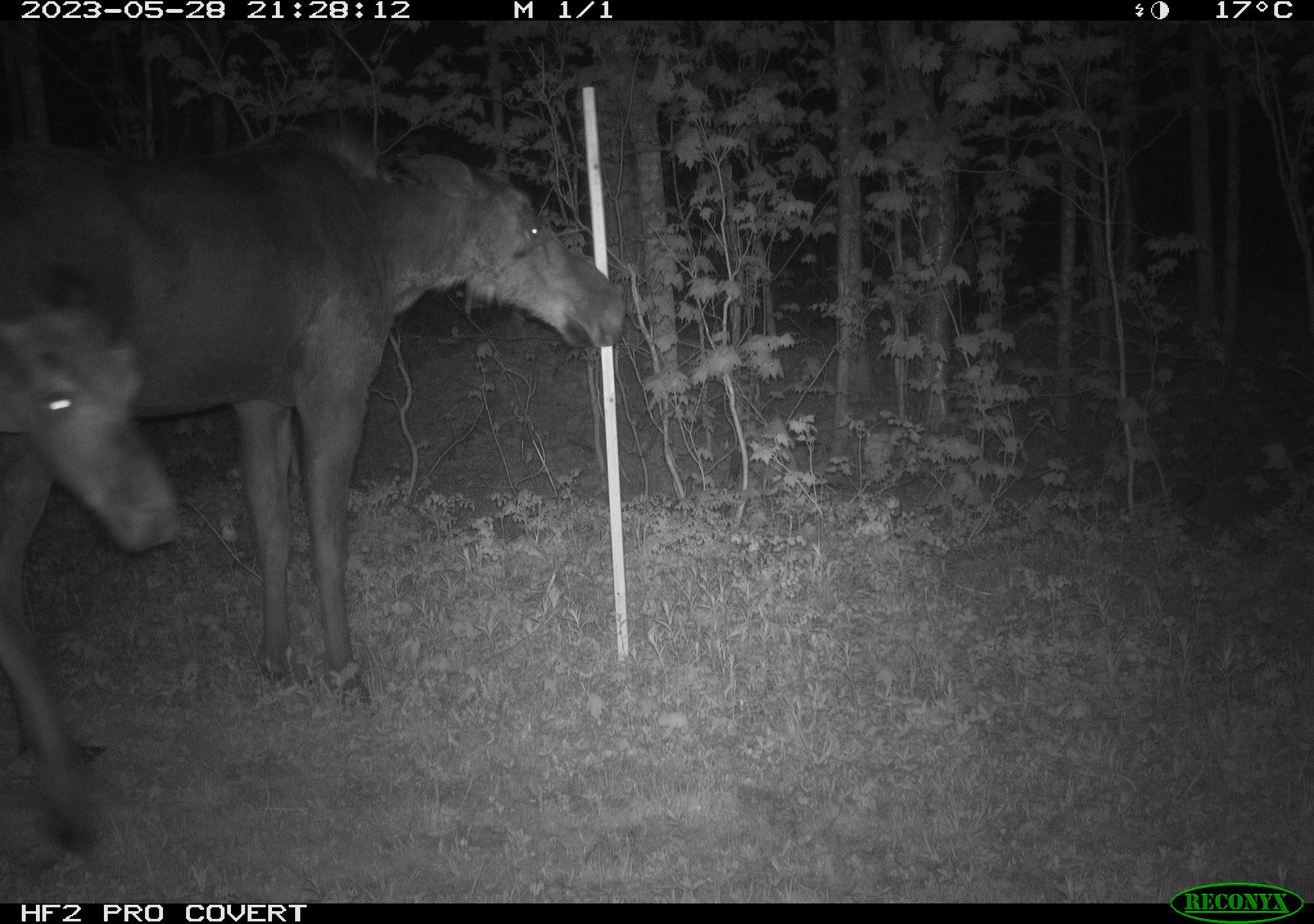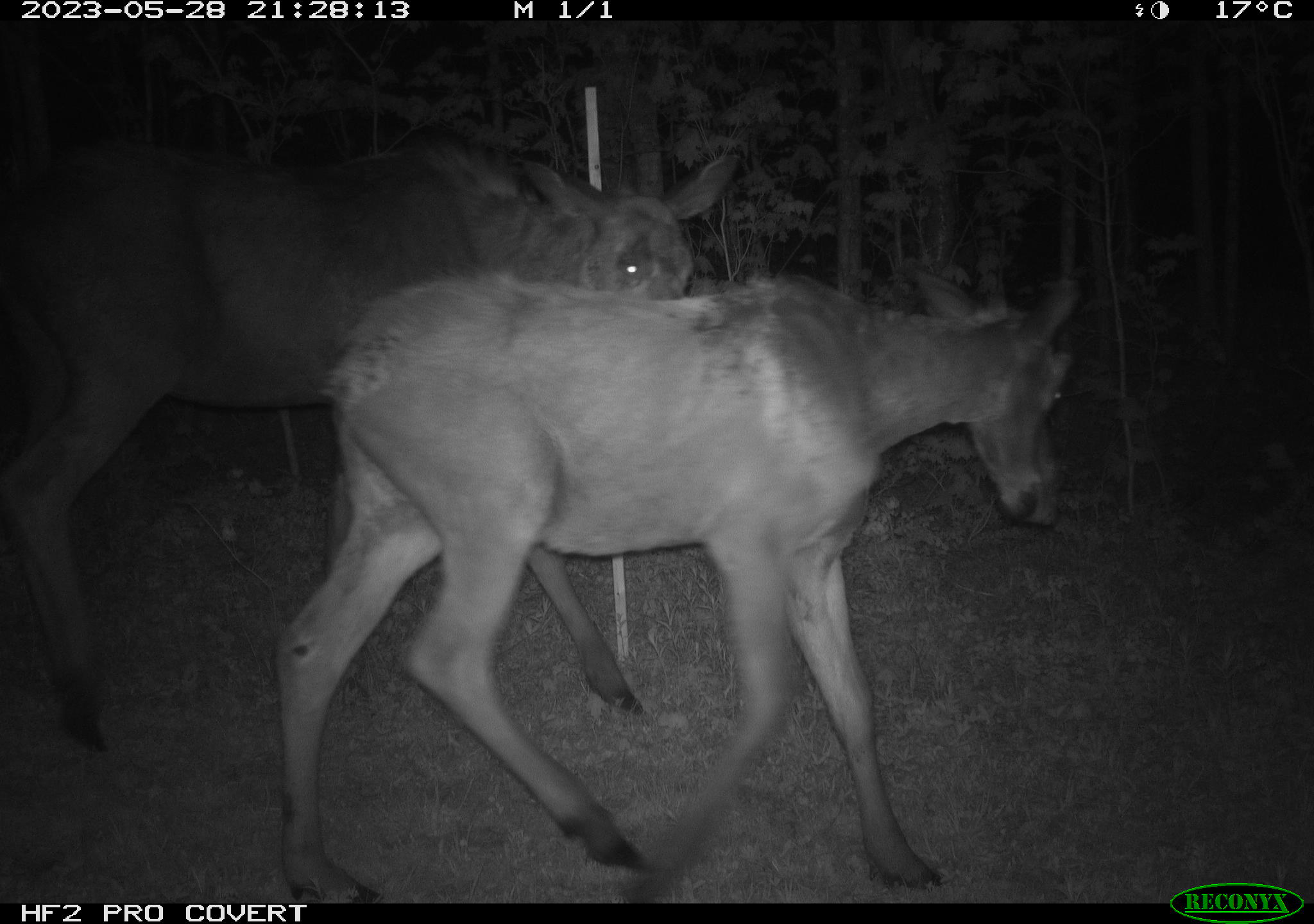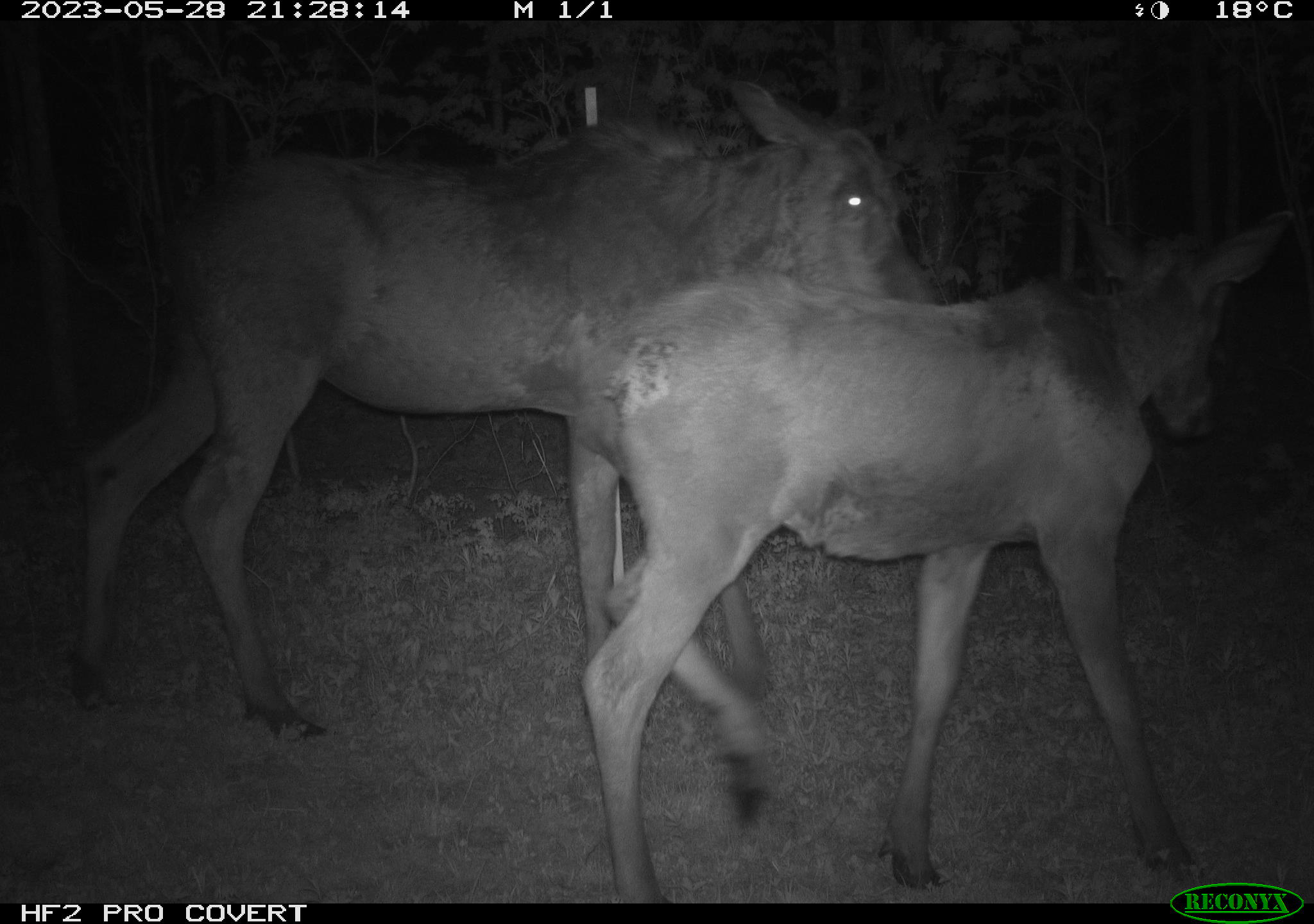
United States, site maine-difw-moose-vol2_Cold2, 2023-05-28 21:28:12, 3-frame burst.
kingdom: Animalia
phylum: Chordata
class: Mammalia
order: Artiodactyla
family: Cervidae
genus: Alces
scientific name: Alces alces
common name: moose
Moose (Alces alces).